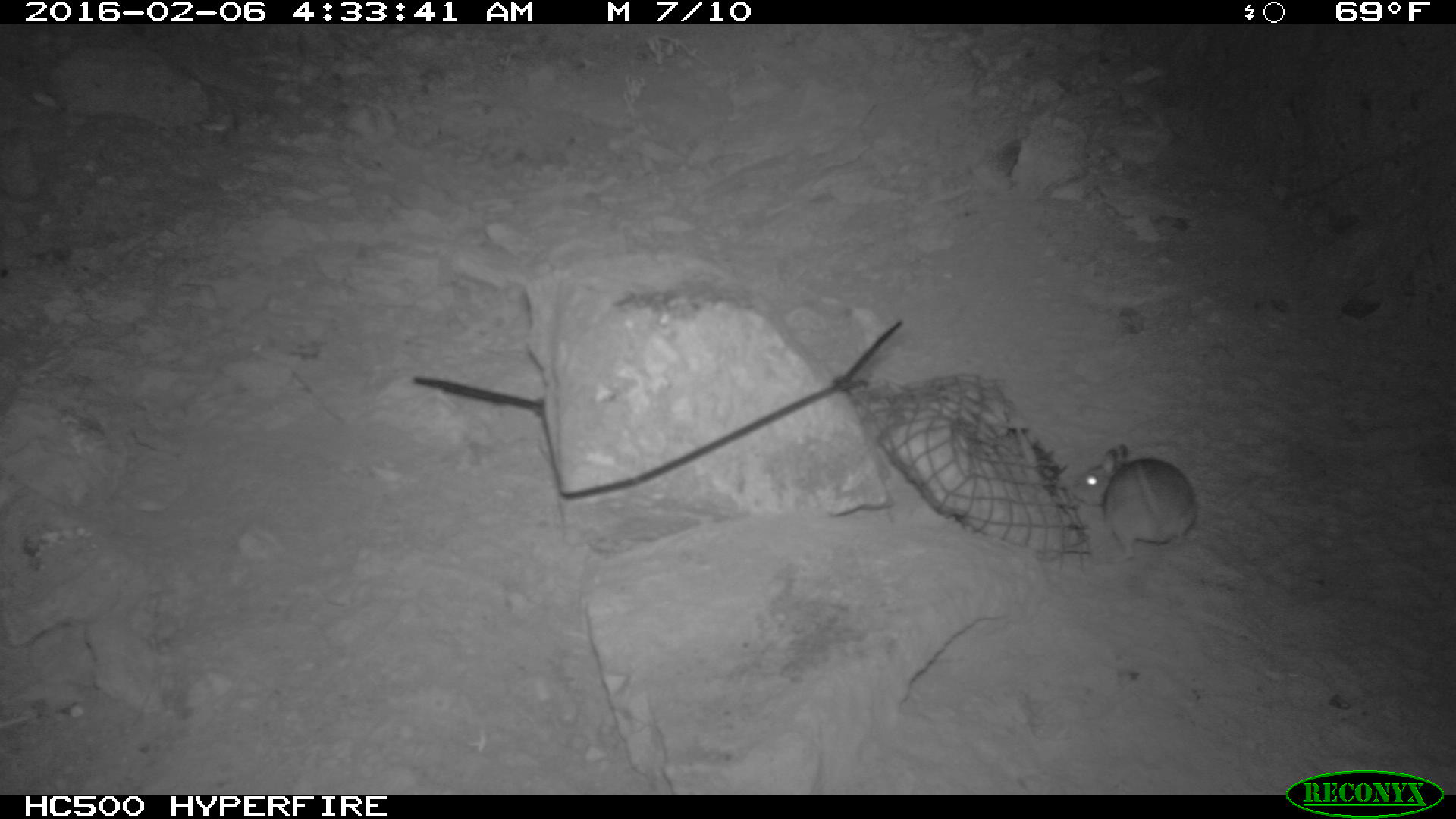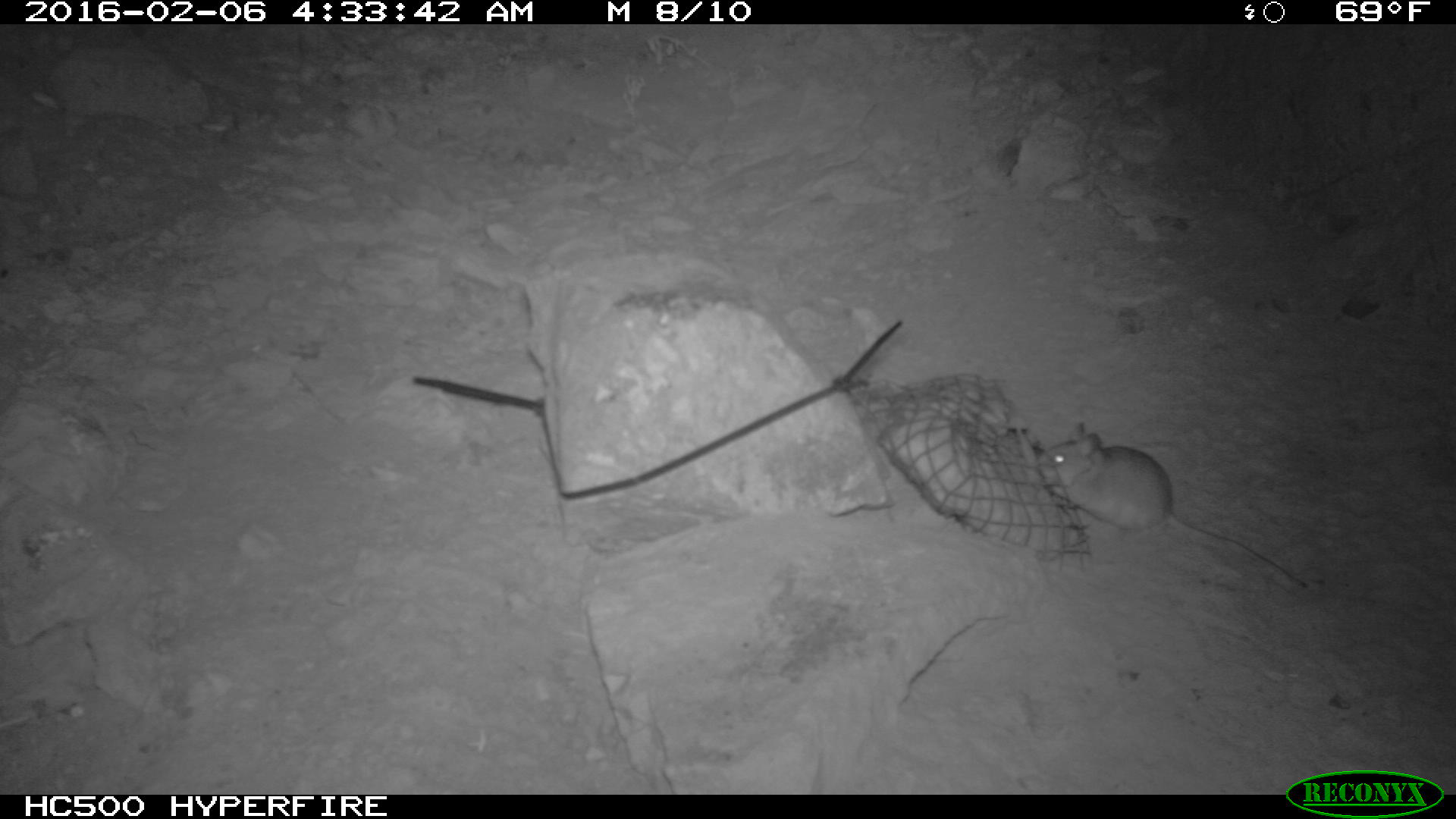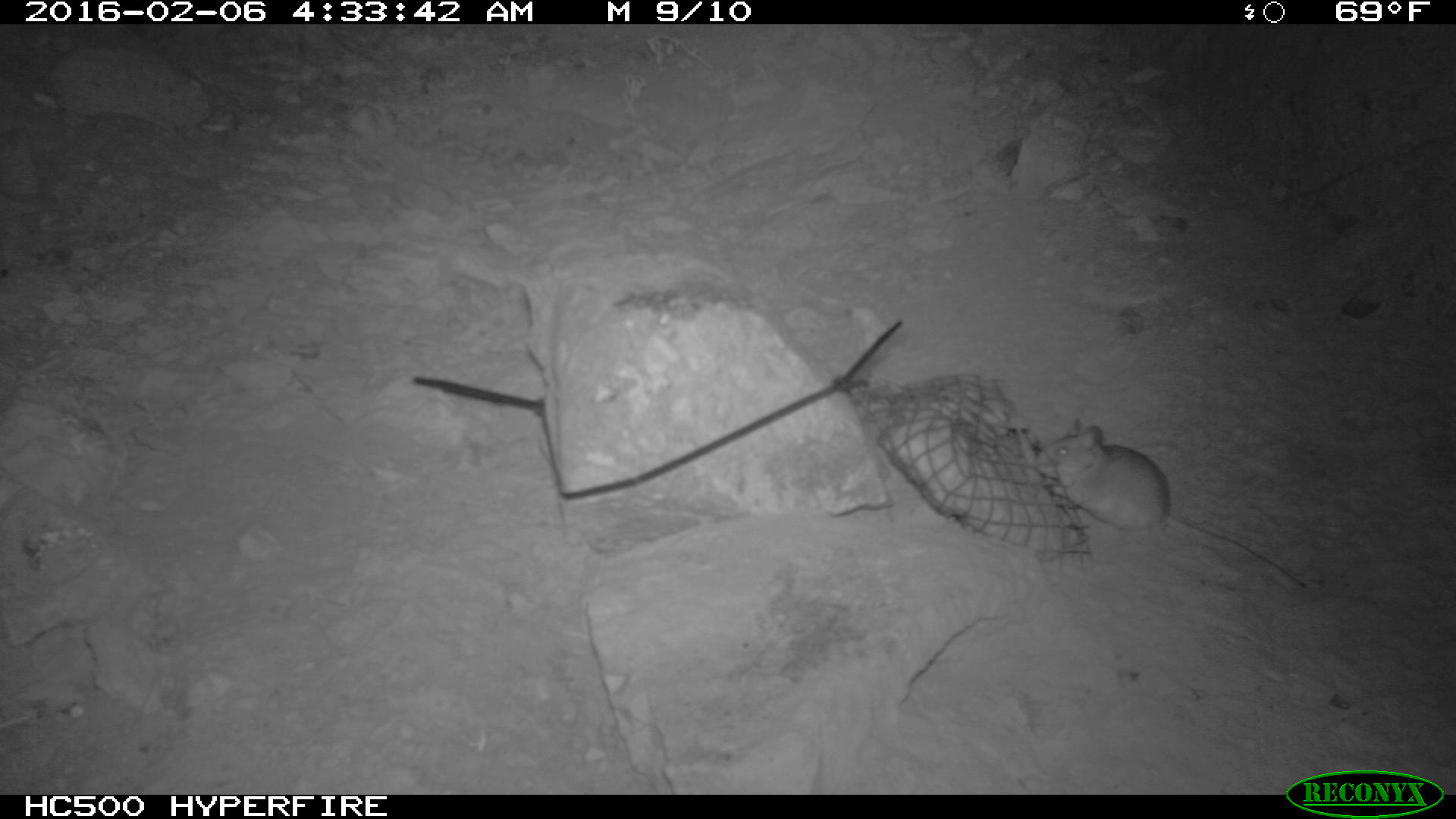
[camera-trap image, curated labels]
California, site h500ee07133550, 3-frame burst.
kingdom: Animalia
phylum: Chordata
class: Mammalia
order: Rodentia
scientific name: Rodentia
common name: rodent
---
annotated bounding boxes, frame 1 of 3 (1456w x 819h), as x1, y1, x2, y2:
rodent: 1070, 441, 1204, 560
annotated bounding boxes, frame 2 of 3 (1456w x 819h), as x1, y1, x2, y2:
rodent: 1037, 421, 1308, 591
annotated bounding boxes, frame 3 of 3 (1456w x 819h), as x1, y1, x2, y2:
rodent: 1035, 416, 1307, 591